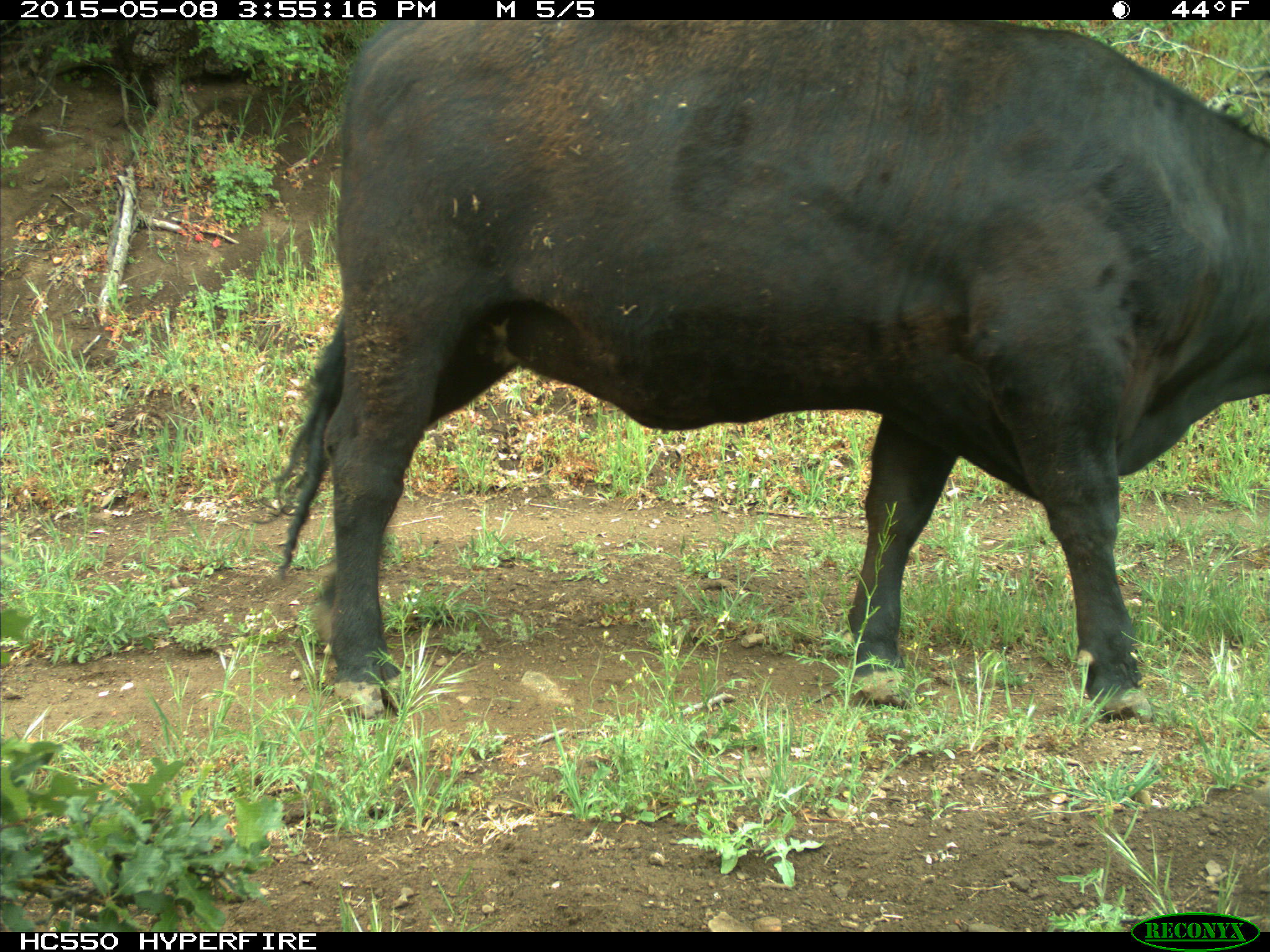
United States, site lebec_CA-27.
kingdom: Animalia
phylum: Chordata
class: Mammalia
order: Artiodactyla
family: Bovidae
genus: Bos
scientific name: Bos taurus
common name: domestic cow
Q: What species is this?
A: Bos taurus (domestic cow).